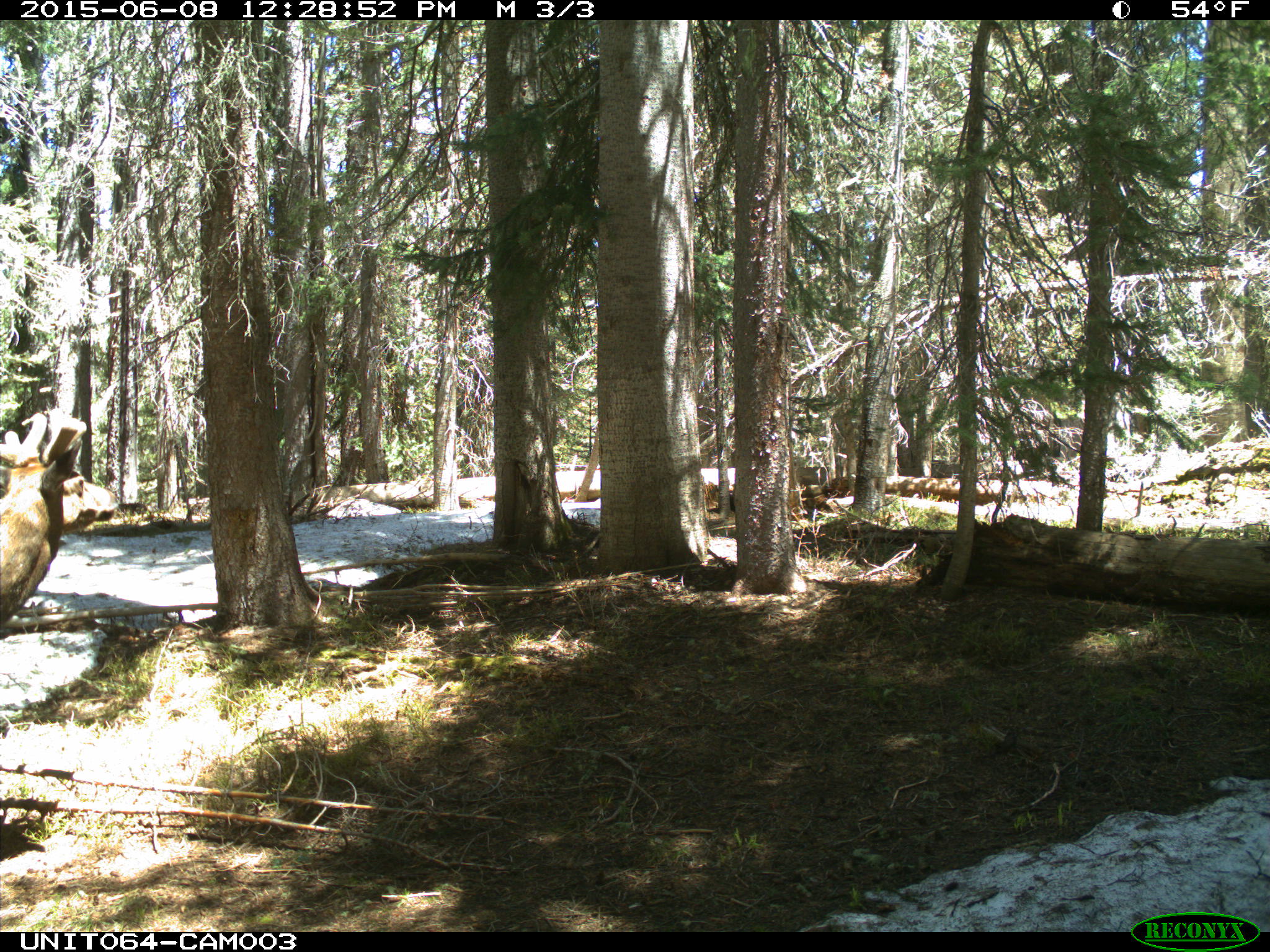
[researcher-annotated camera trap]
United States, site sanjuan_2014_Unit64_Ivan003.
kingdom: Animalia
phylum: Chordata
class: Mammalia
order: Artiodactyla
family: Cervidae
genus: Cervus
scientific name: Cervus elaphus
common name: red deer